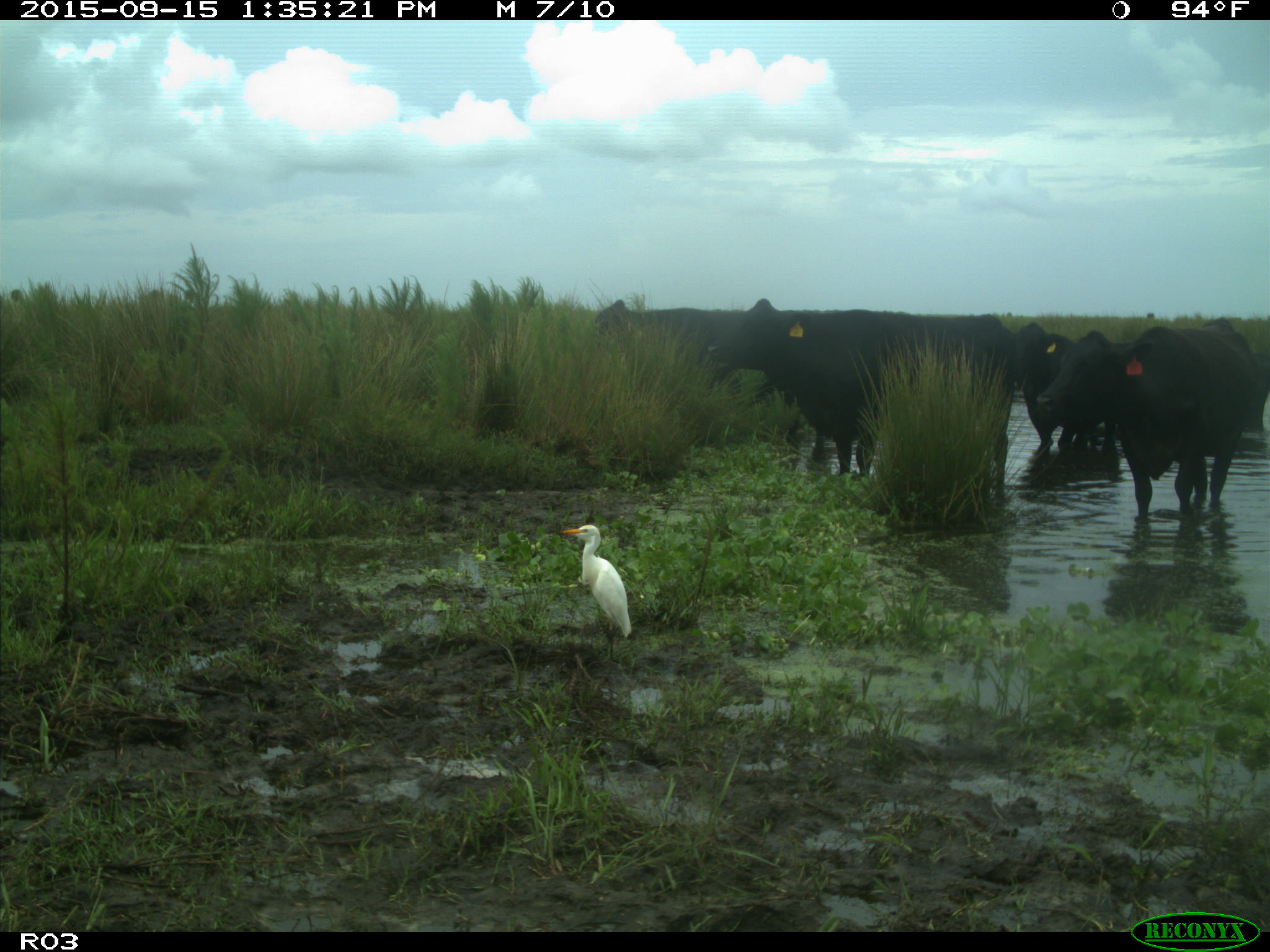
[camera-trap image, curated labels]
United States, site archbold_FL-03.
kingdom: Animalia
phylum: Chordata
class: Mammalia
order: Artiodactyla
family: Bovidae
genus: Bos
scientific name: Bos taurus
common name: domestic cow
Bos taurus (domestic cow).